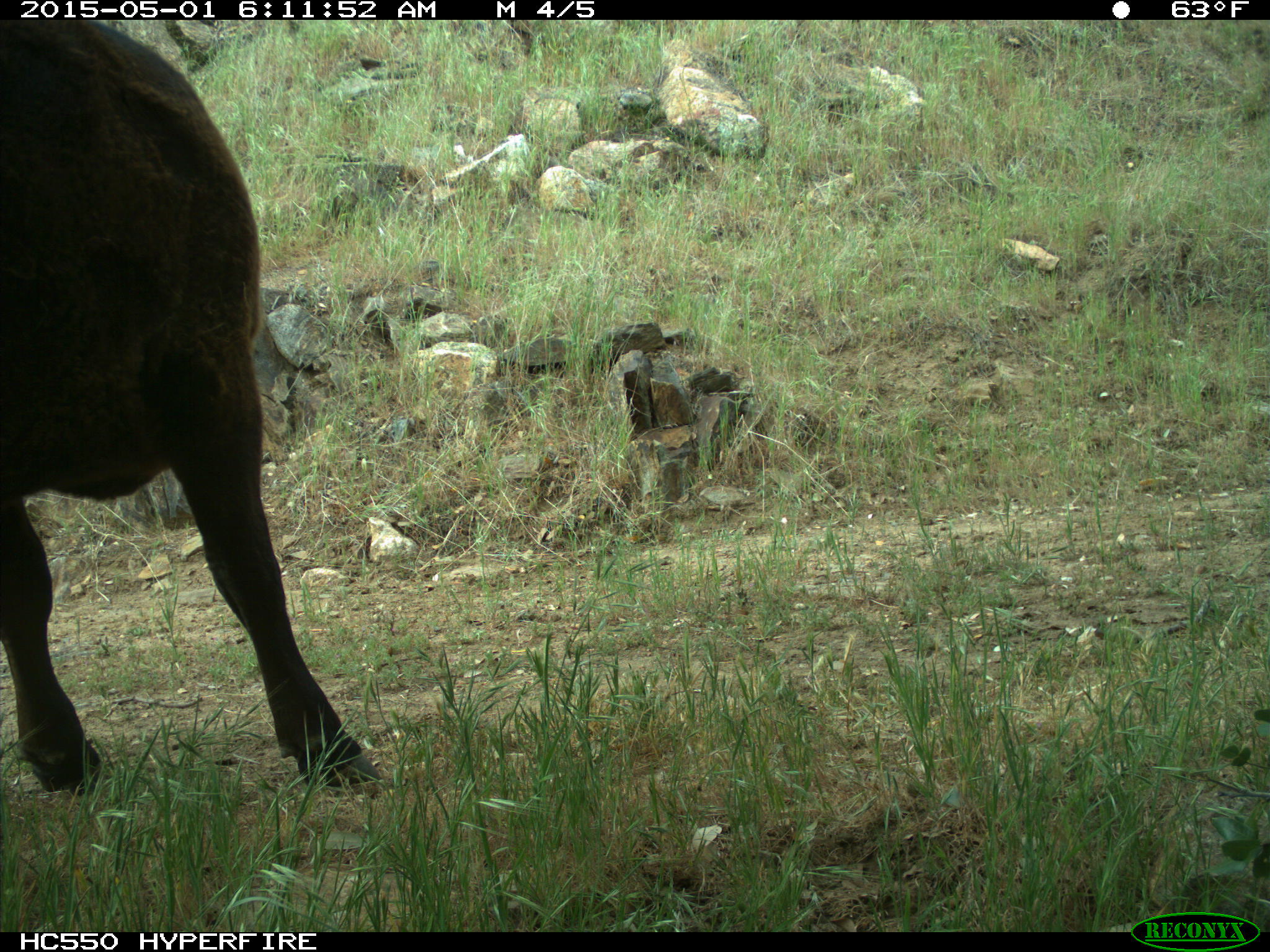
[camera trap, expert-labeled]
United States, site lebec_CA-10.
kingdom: Animalia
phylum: Chordata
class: Mammalia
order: Artiodactyla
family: Bovidae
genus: Bos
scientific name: Bos taurus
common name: domestic cow